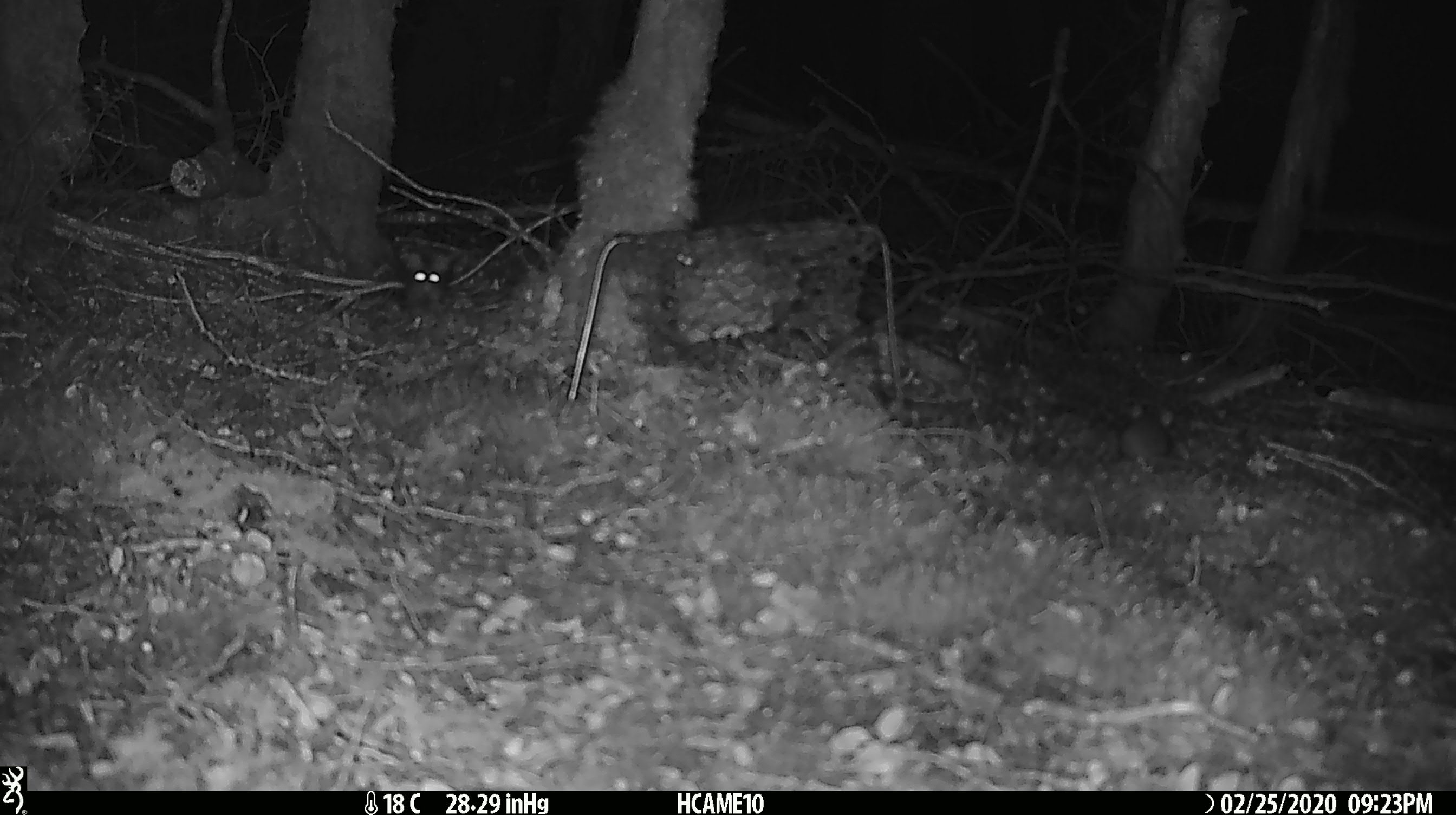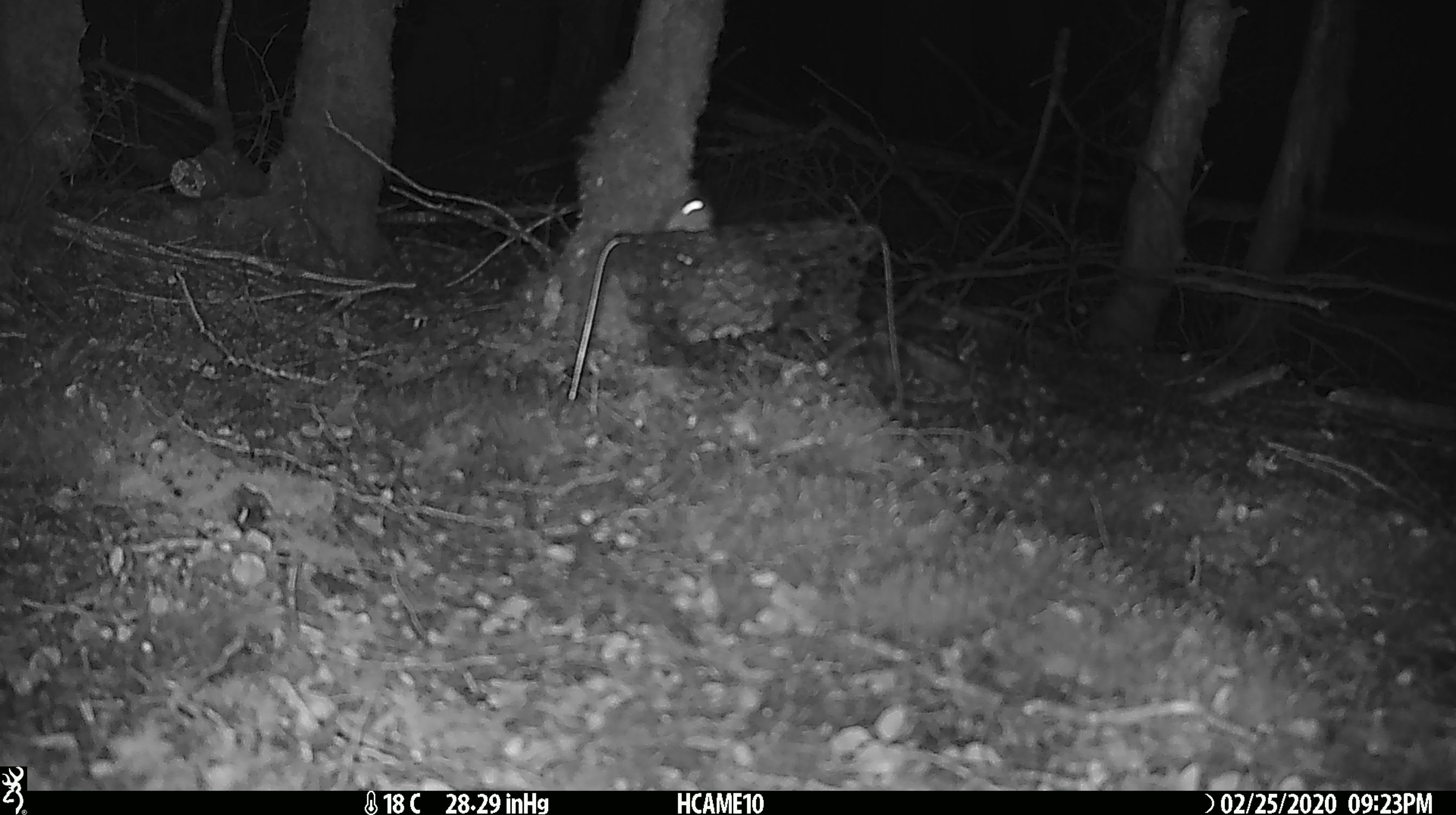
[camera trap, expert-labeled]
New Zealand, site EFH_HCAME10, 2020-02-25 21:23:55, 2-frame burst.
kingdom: Animalia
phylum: Chordata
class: Mammalia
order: Rodentia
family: Muridae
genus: Mus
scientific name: Mus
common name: mouse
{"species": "mouse (Mus)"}